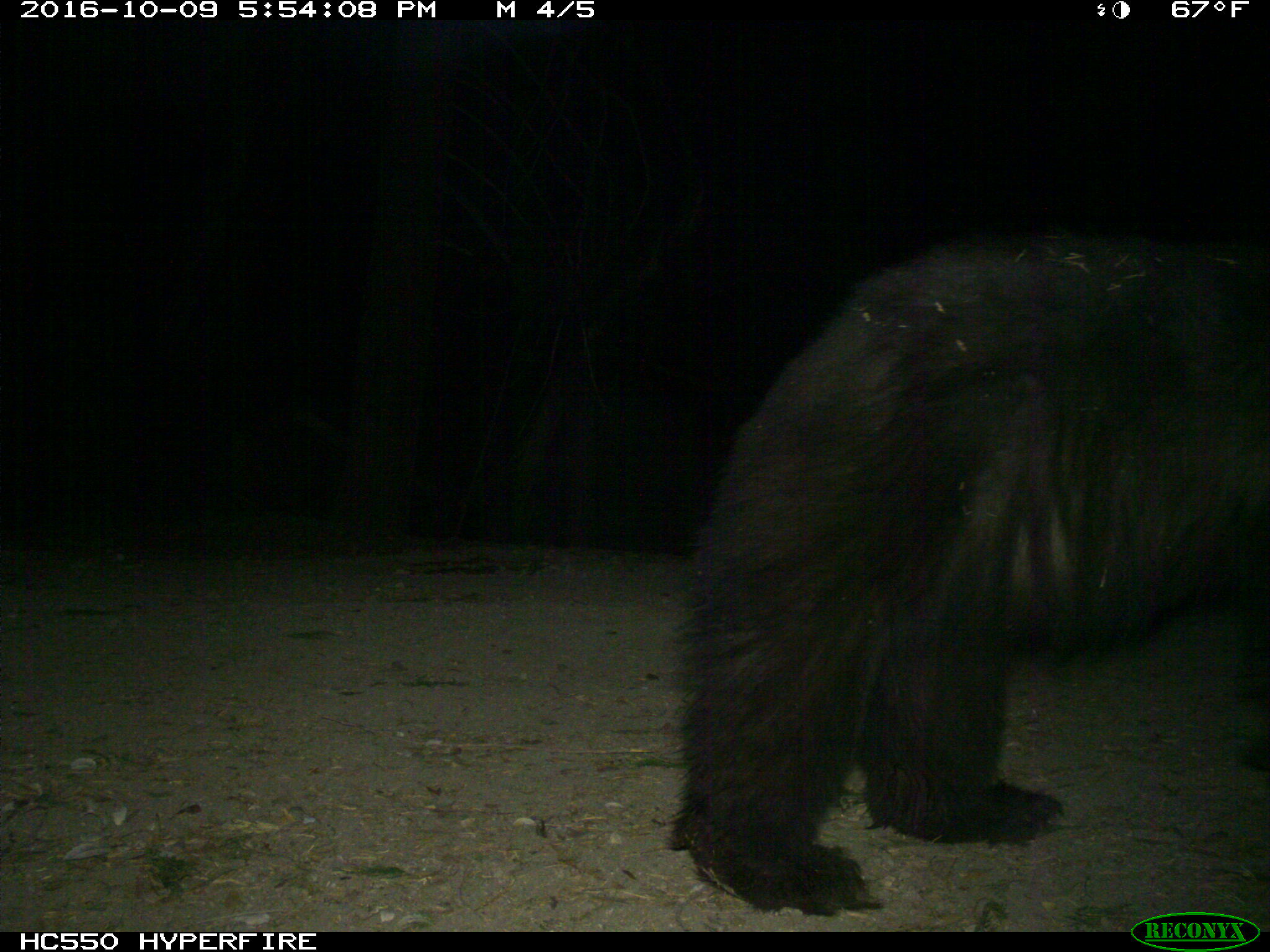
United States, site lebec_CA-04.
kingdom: Animalia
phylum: Chordata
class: Mammalia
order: Carnivora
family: Ursidae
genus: Ursus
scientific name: Ursus americanus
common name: american black bear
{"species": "Ursus americanus (american black bear)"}